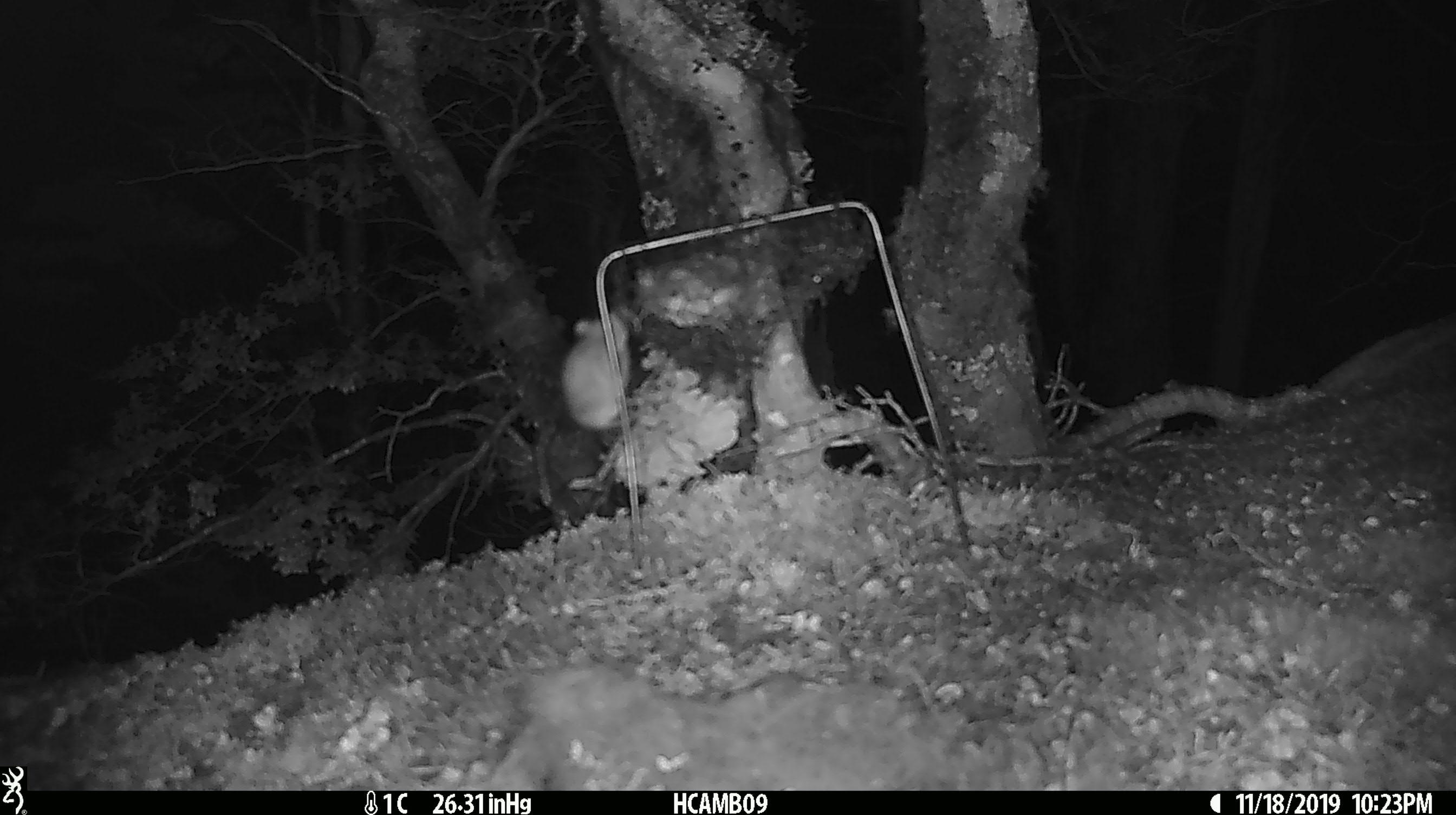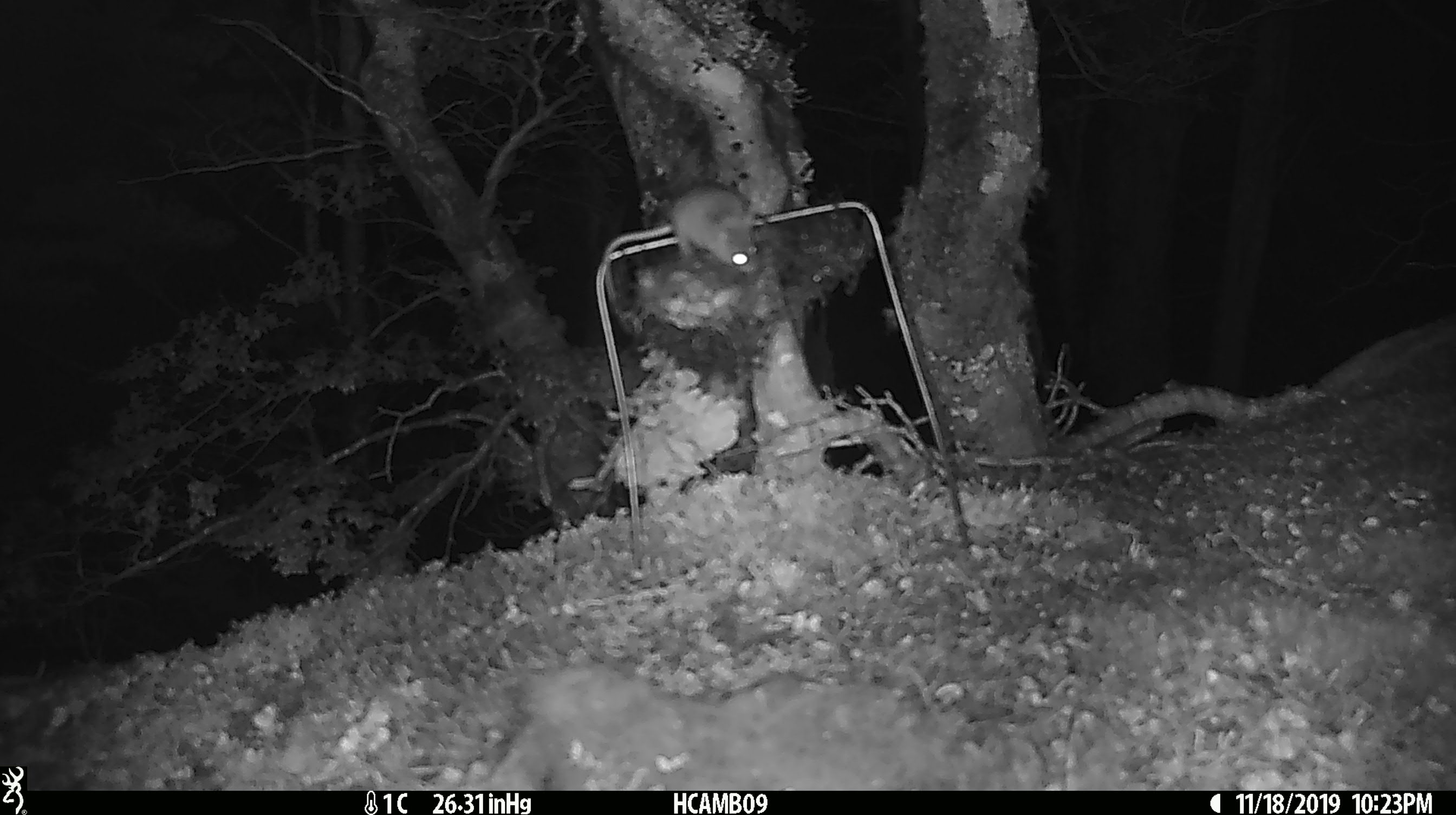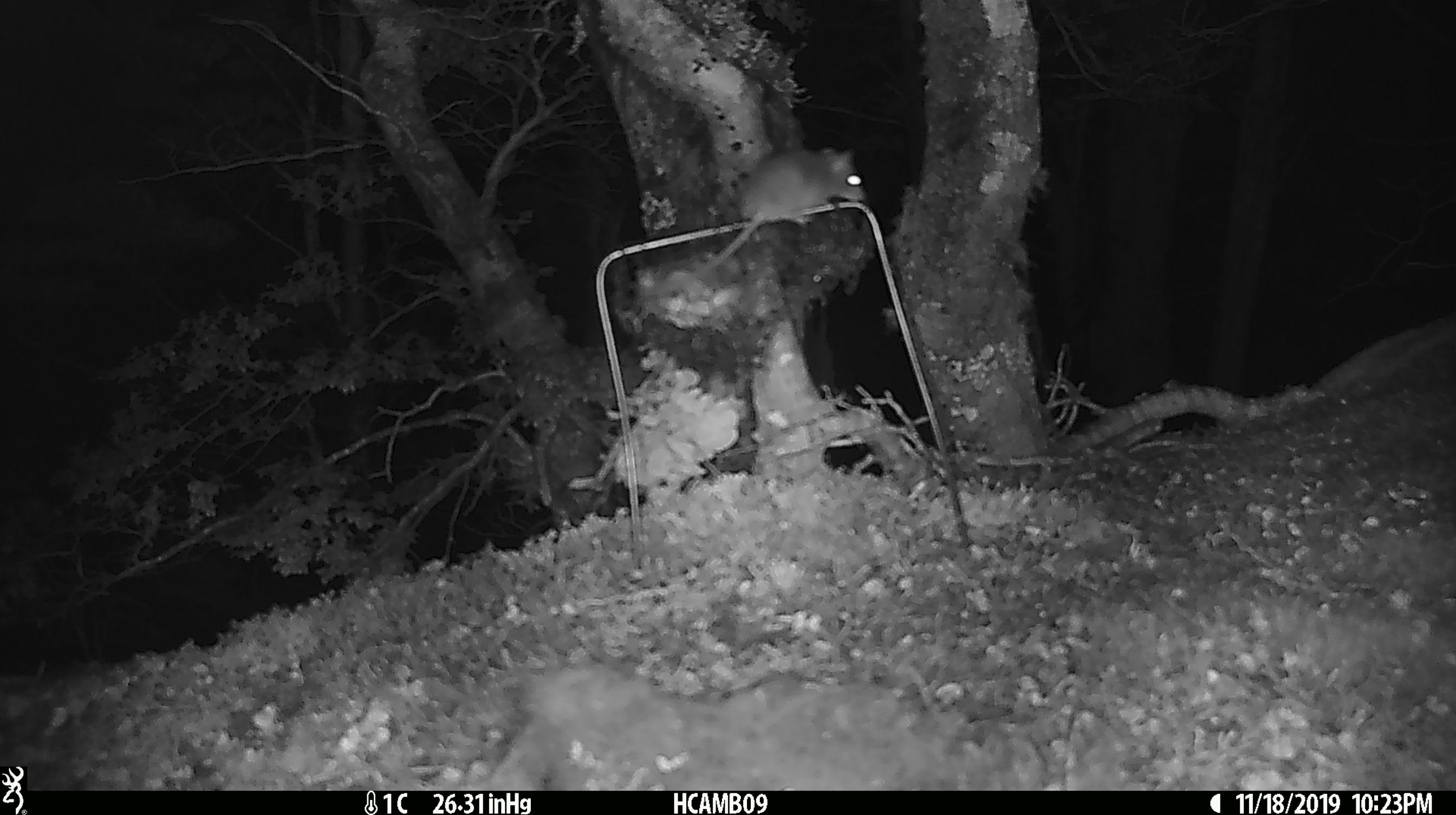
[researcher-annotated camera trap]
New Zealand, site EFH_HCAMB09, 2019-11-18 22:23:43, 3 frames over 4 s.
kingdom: Animalia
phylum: Chordata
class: Mammalia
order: Rodentia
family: Muridae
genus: Mus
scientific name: Mus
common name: mouse